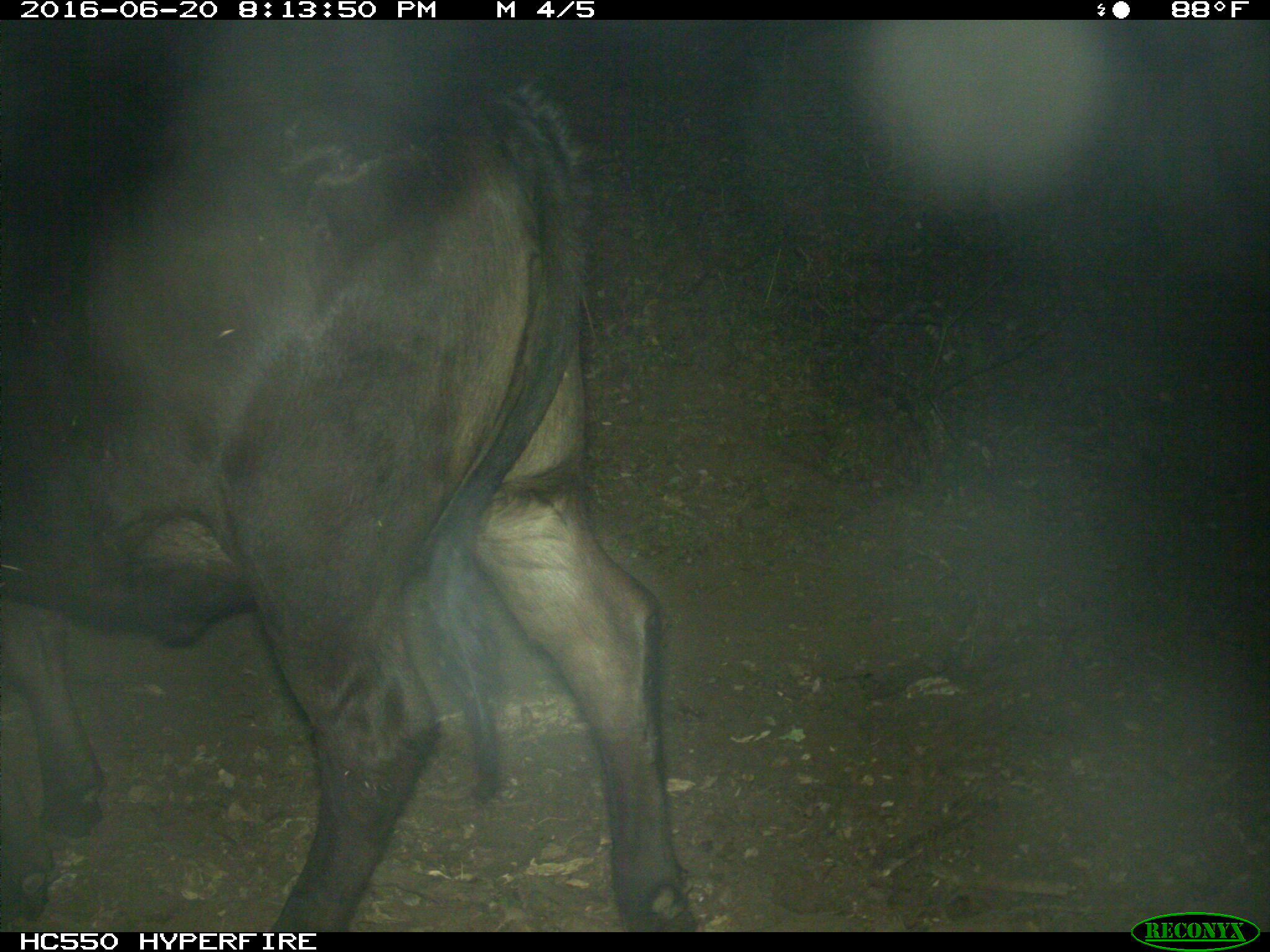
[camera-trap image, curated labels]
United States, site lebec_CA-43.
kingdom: Animalia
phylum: Chordata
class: Mammalia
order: Artiodactyla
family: Bovidae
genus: Bos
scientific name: Bos taurus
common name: domestic cow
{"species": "Bos taurus (domestic cow)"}